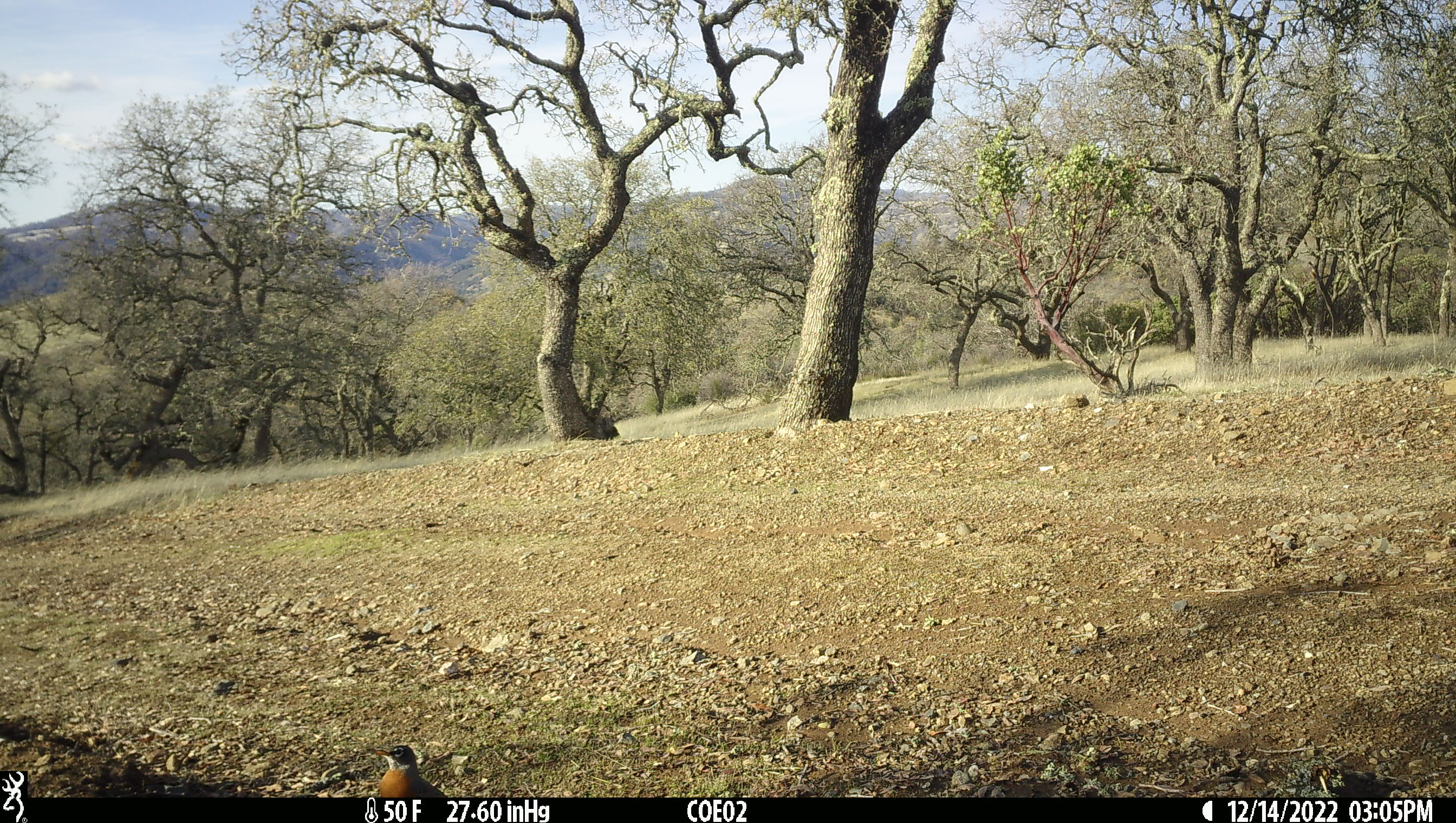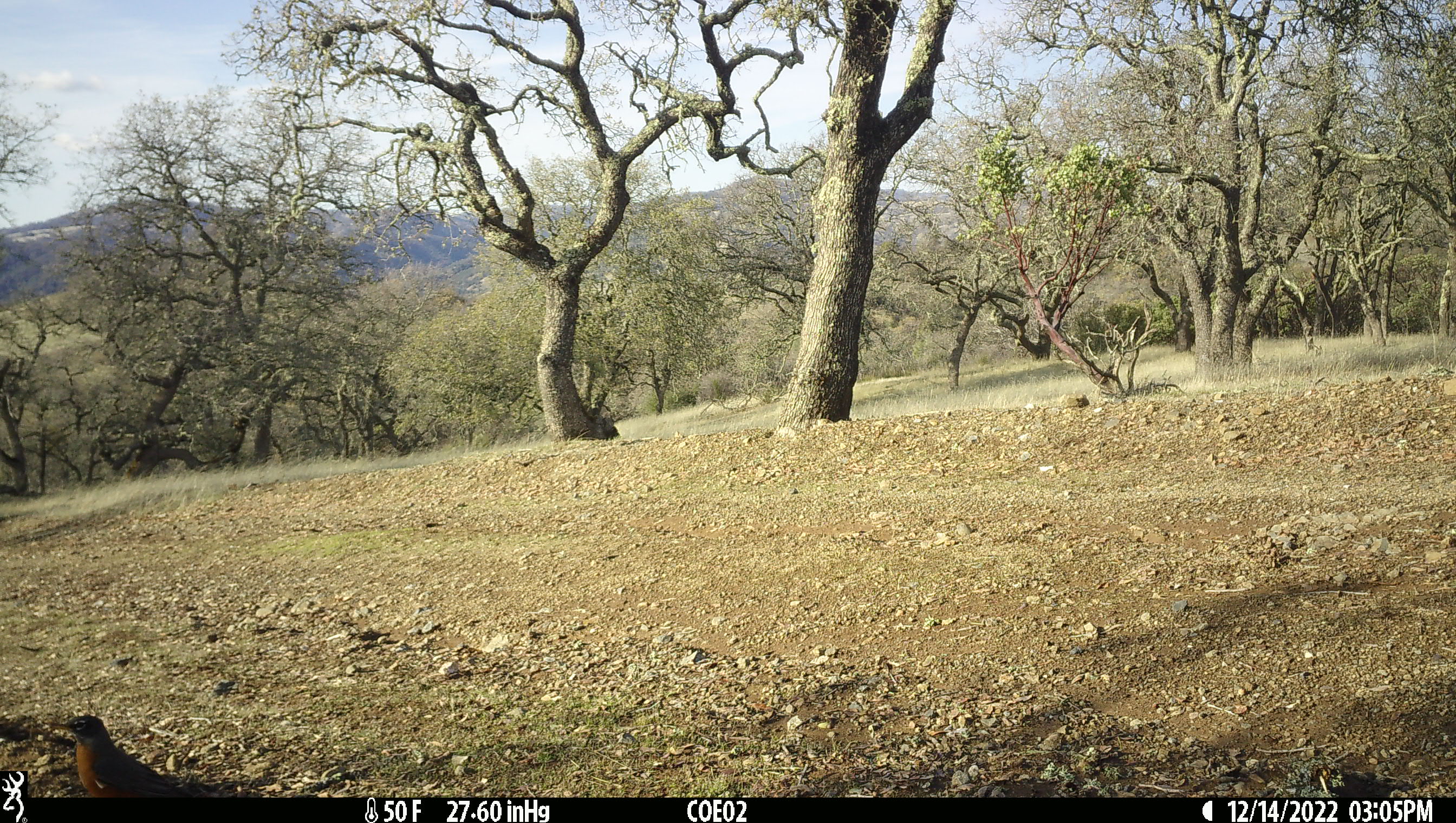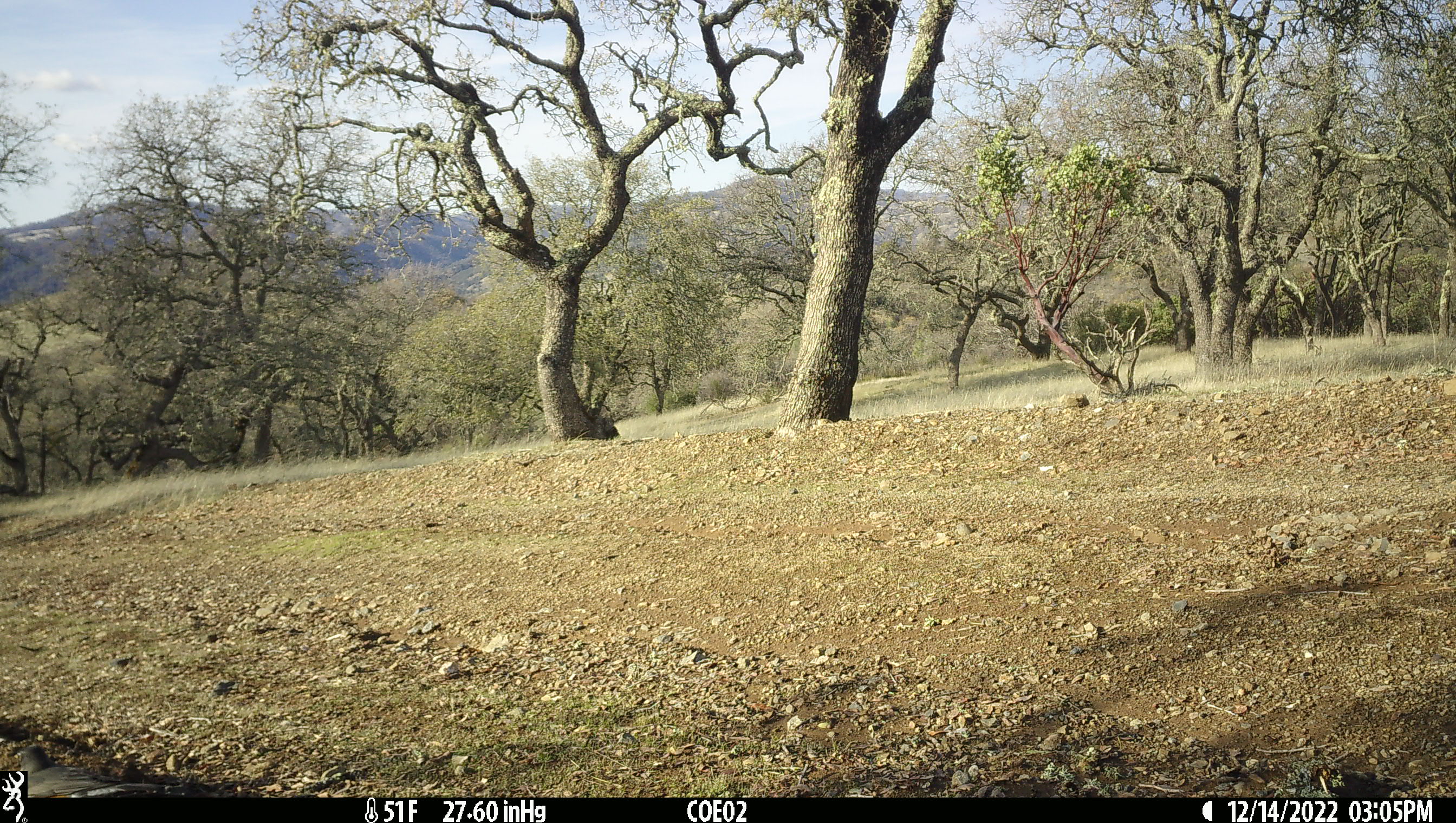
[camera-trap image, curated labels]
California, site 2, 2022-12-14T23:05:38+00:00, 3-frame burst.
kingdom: Animalia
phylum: Chordata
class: Aves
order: Passeriformes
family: Turdidae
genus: Turdus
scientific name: Turdus migratorius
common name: american robin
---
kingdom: Animalia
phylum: Chordata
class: Aves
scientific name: Aves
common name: bird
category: unknown bird